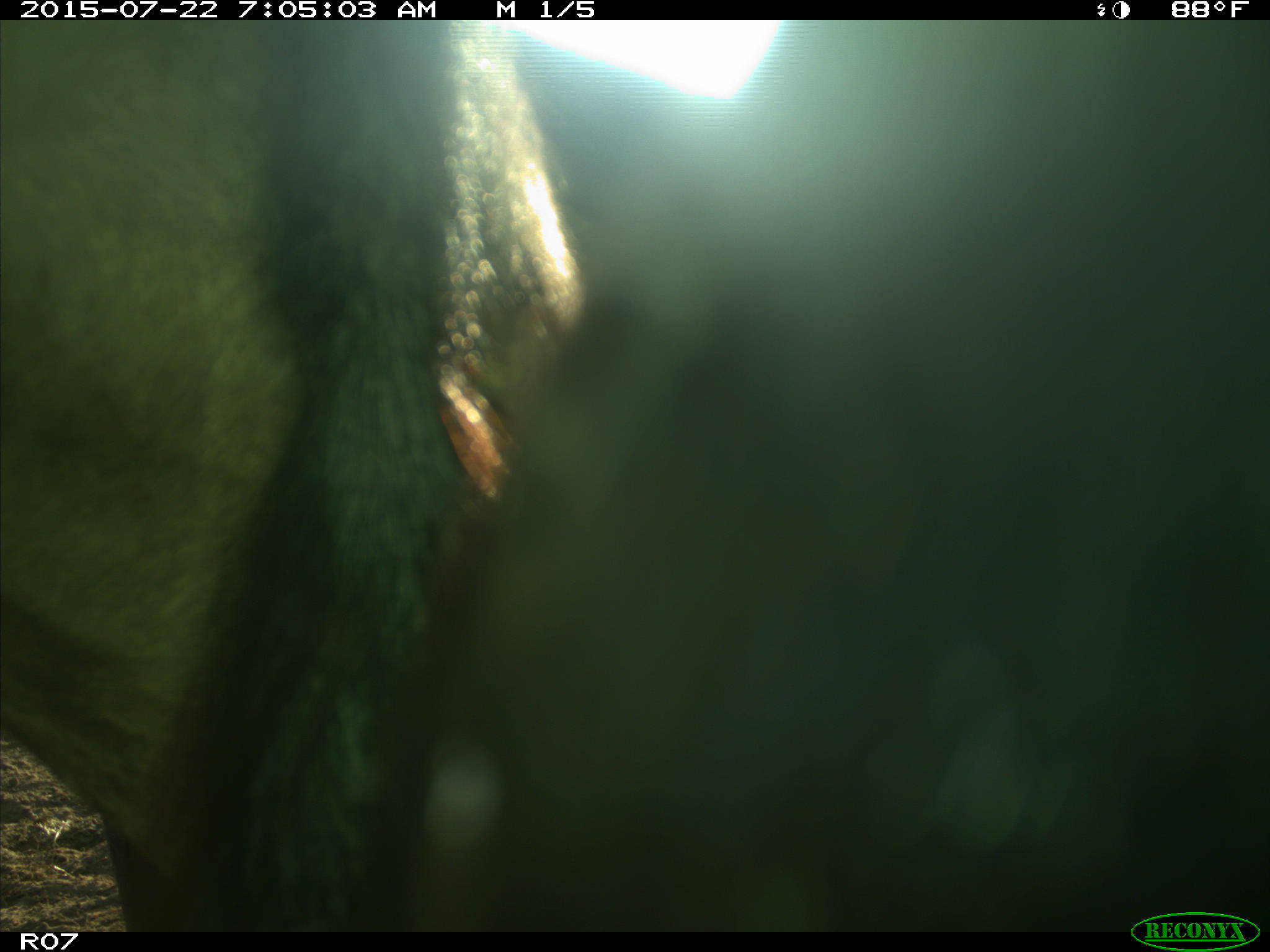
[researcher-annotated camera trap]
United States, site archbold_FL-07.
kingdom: Animalia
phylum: Chordata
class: Mammalia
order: Artiodactyla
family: Bovidae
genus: Bos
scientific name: Bos taurus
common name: domestic cow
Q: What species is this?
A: Bos taurus (domestic cow).